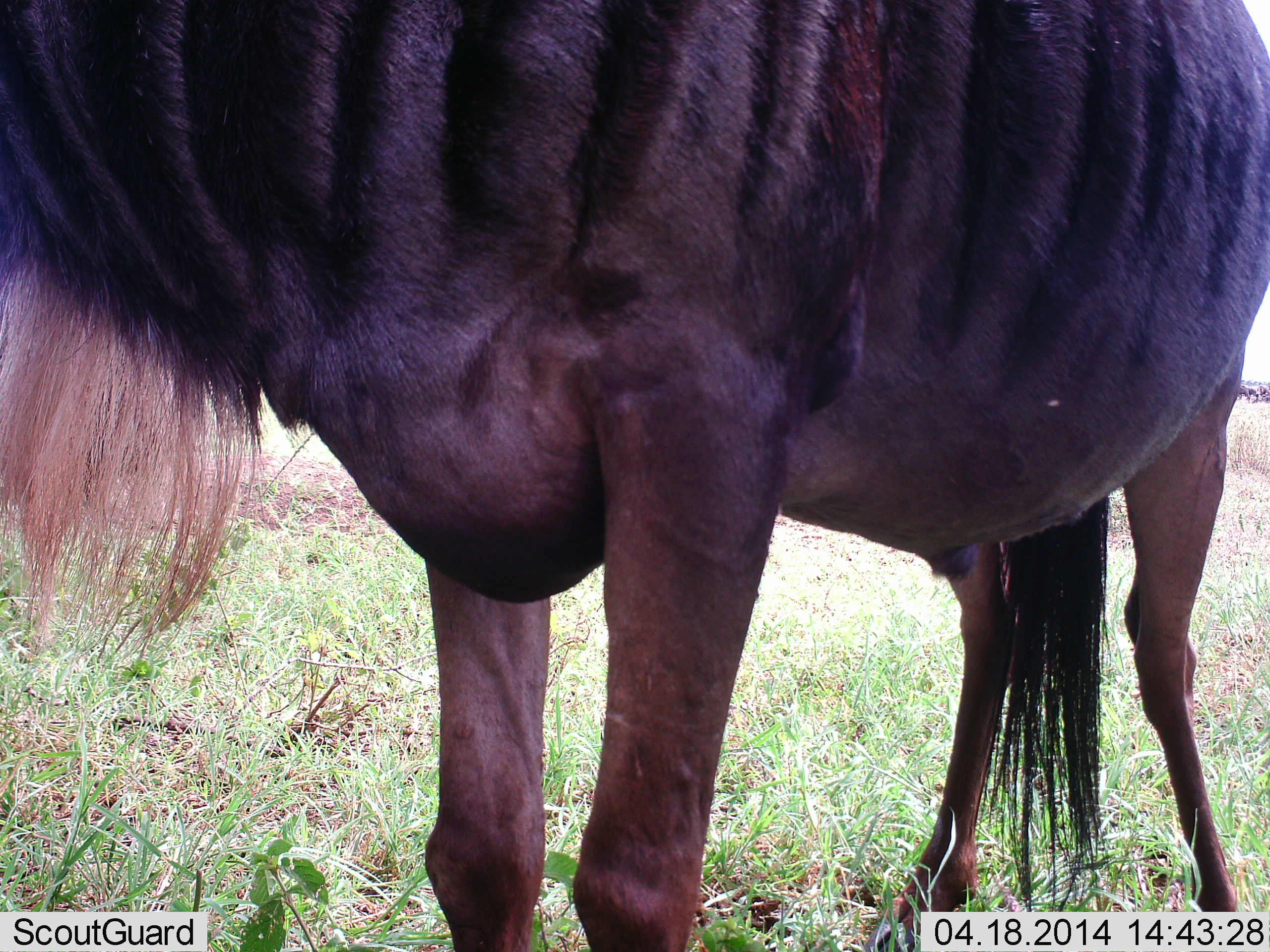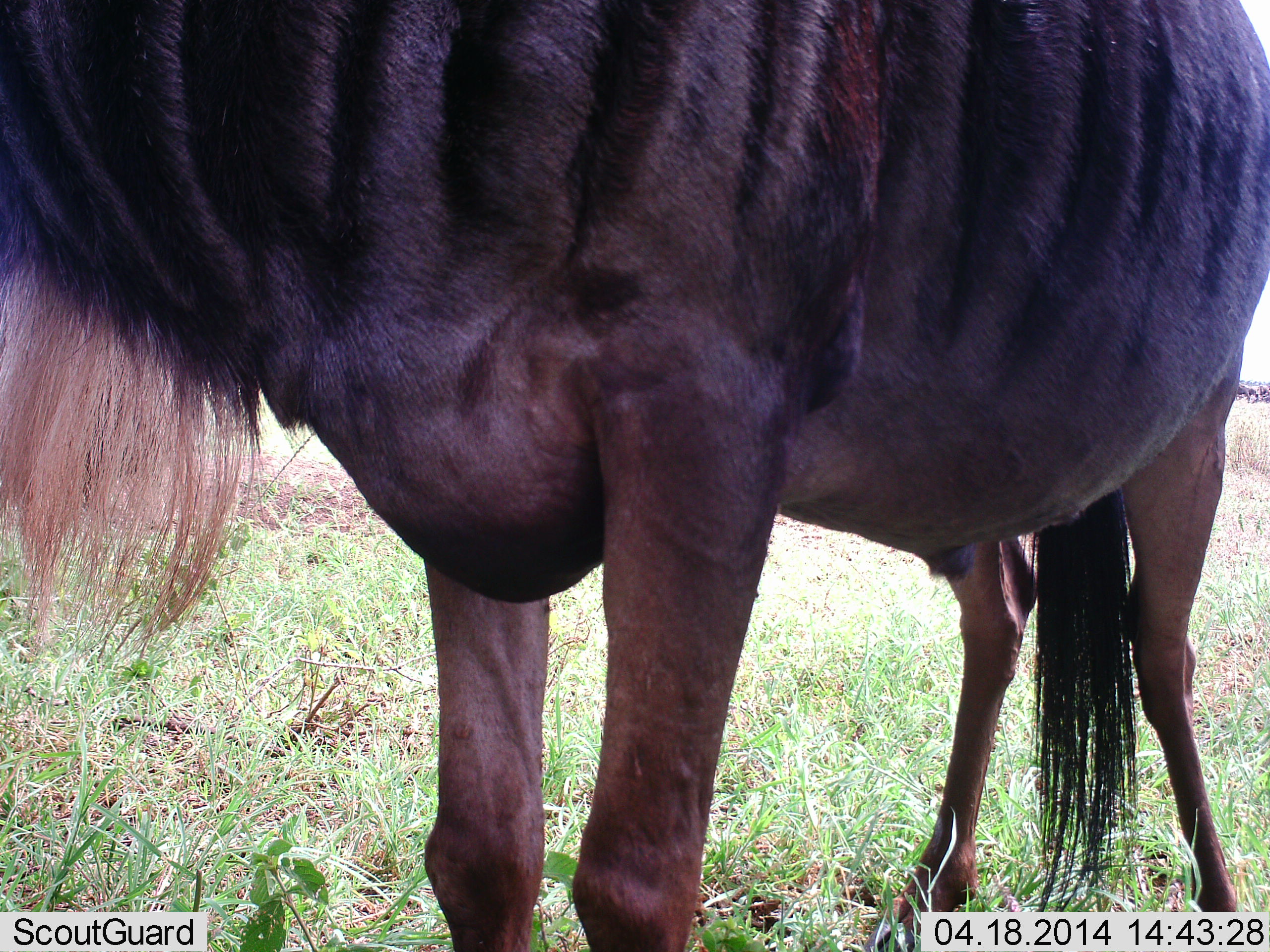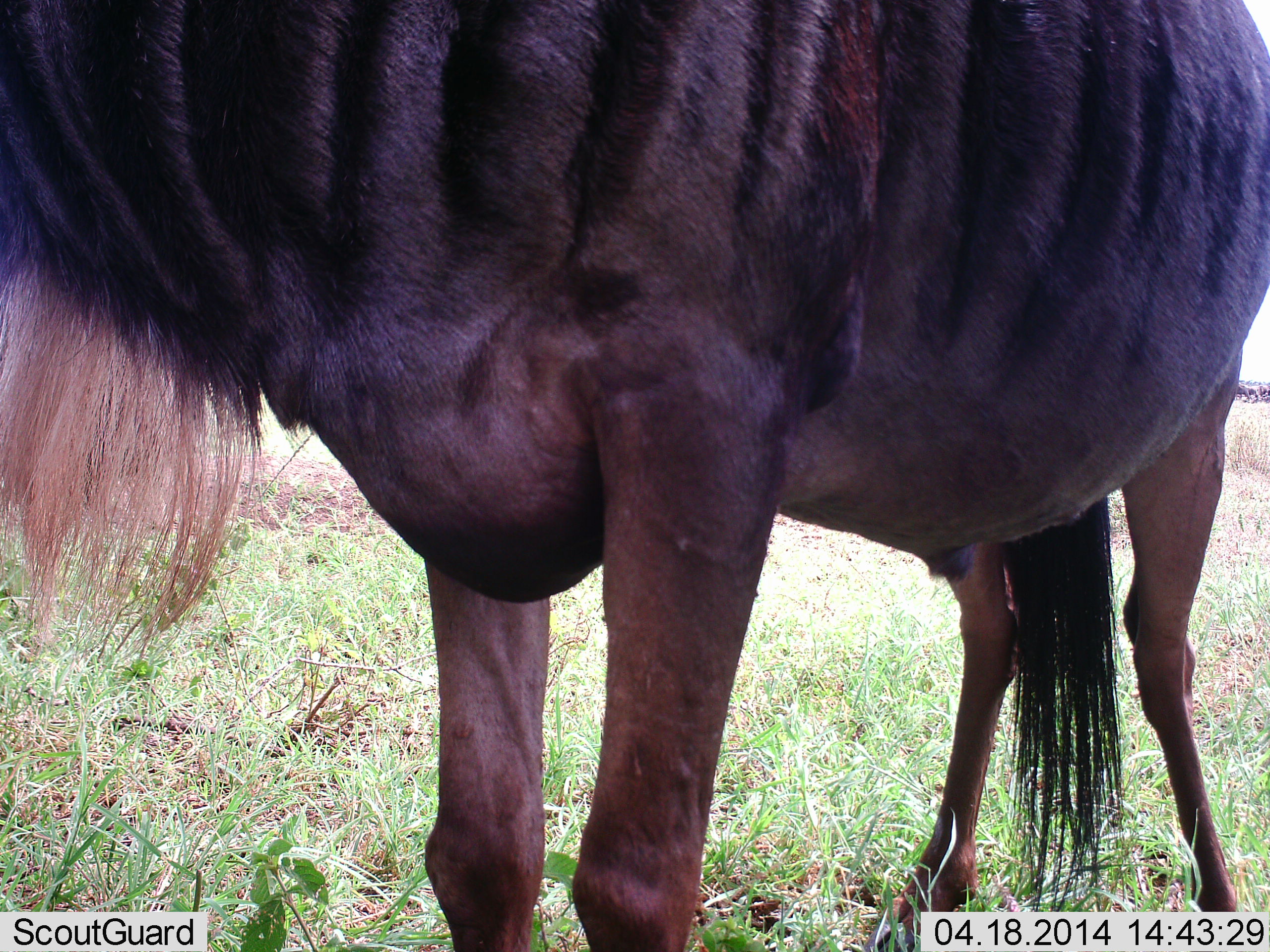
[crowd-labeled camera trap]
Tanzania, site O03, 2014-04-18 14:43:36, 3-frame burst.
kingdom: Animalia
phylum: Chordata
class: Mammalia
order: Artiodactyla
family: Bovidae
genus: Connochaetes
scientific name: Connochaetes taurinus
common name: blue wildebeest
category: wildebeest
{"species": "wildebeest (blue wildebeest) (Connochaetes taurinus)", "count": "1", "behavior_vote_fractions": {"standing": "100%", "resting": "0%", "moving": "0%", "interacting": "0%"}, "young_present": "0%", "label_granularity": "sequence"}